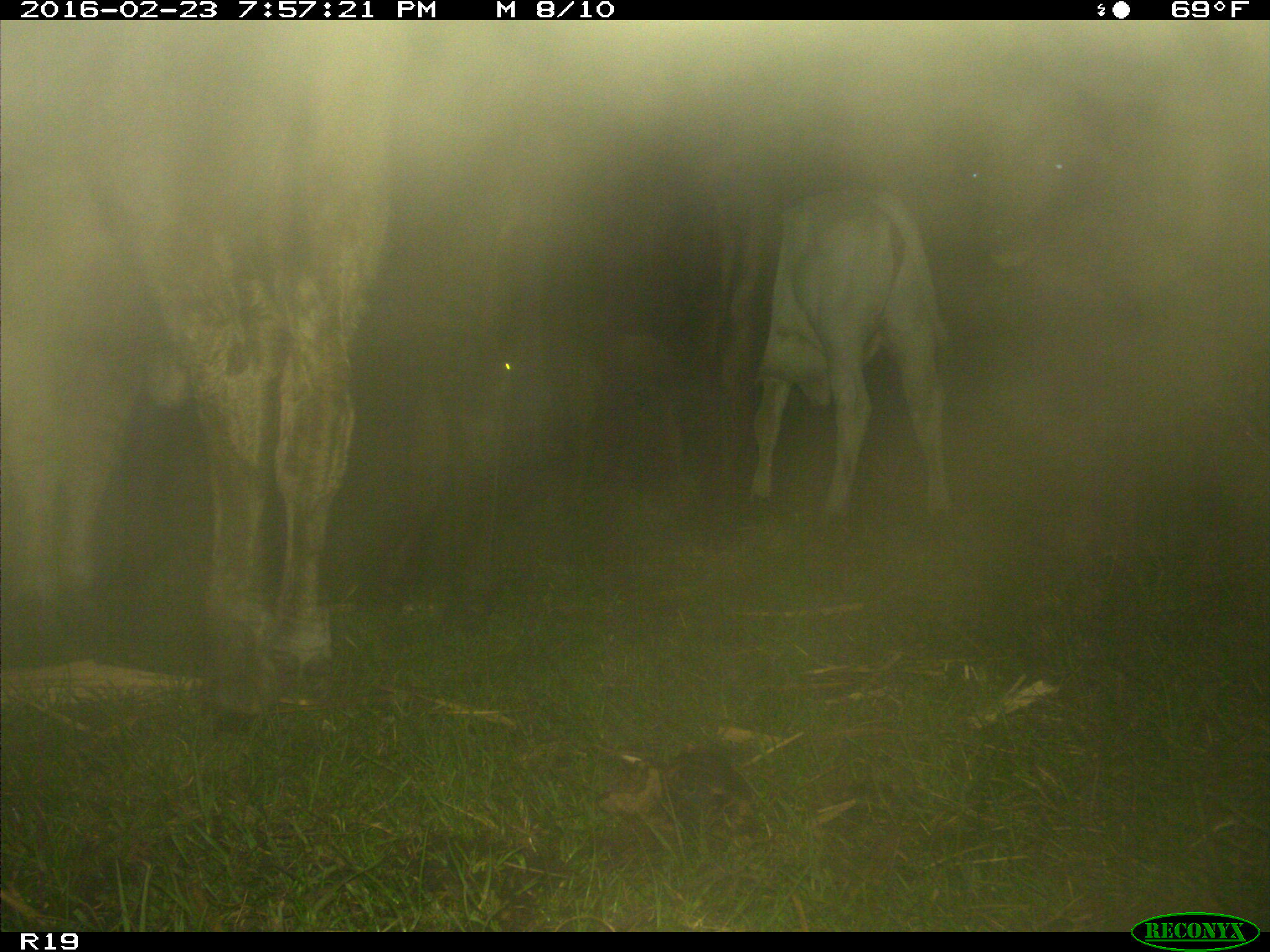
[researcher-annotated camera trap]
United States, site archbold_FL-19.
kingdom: Animalia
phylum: Chordata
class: Mammalia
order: Artiodactyla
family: Bovidae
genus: Bos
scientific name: Bos taurus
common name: domestic cow